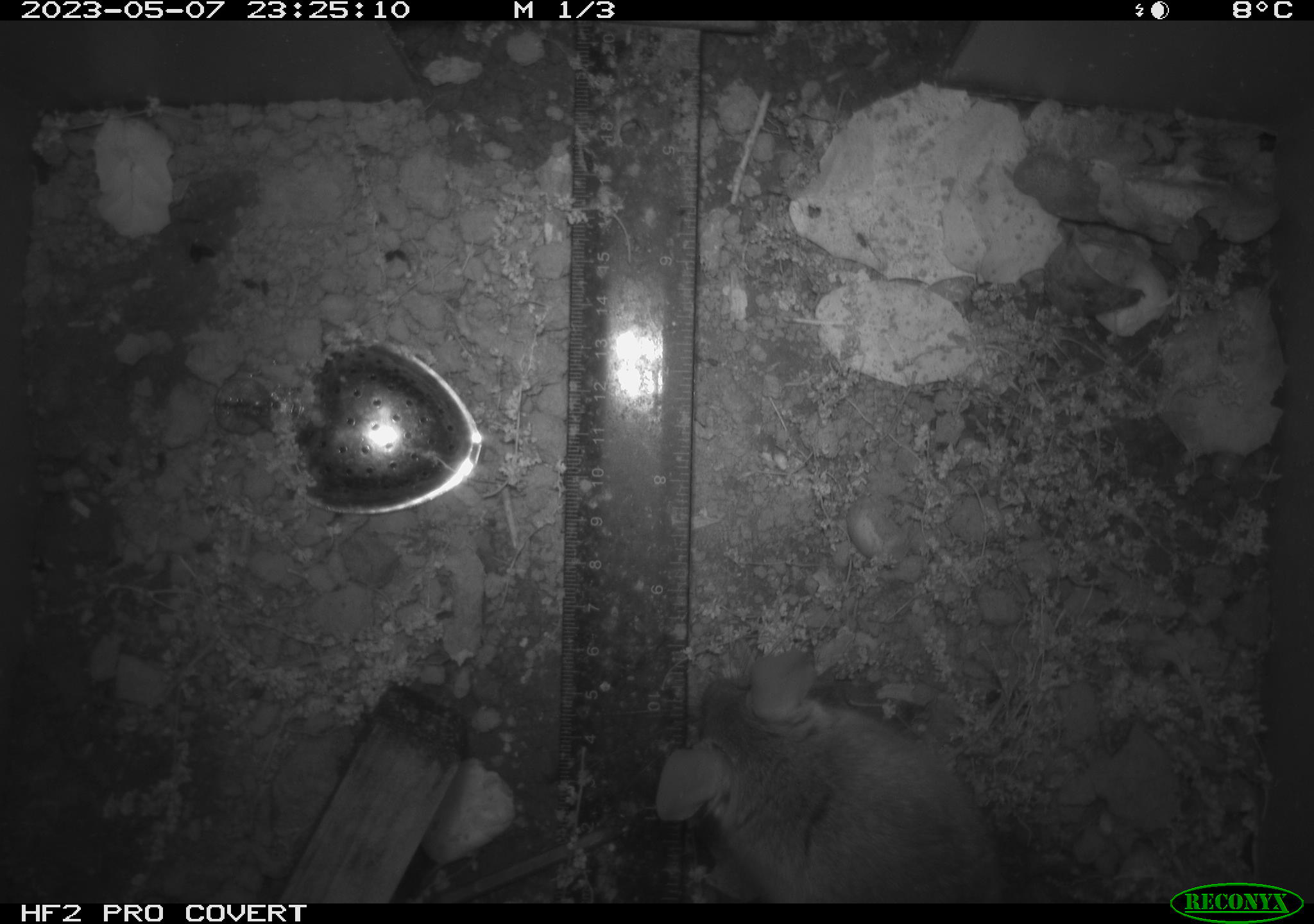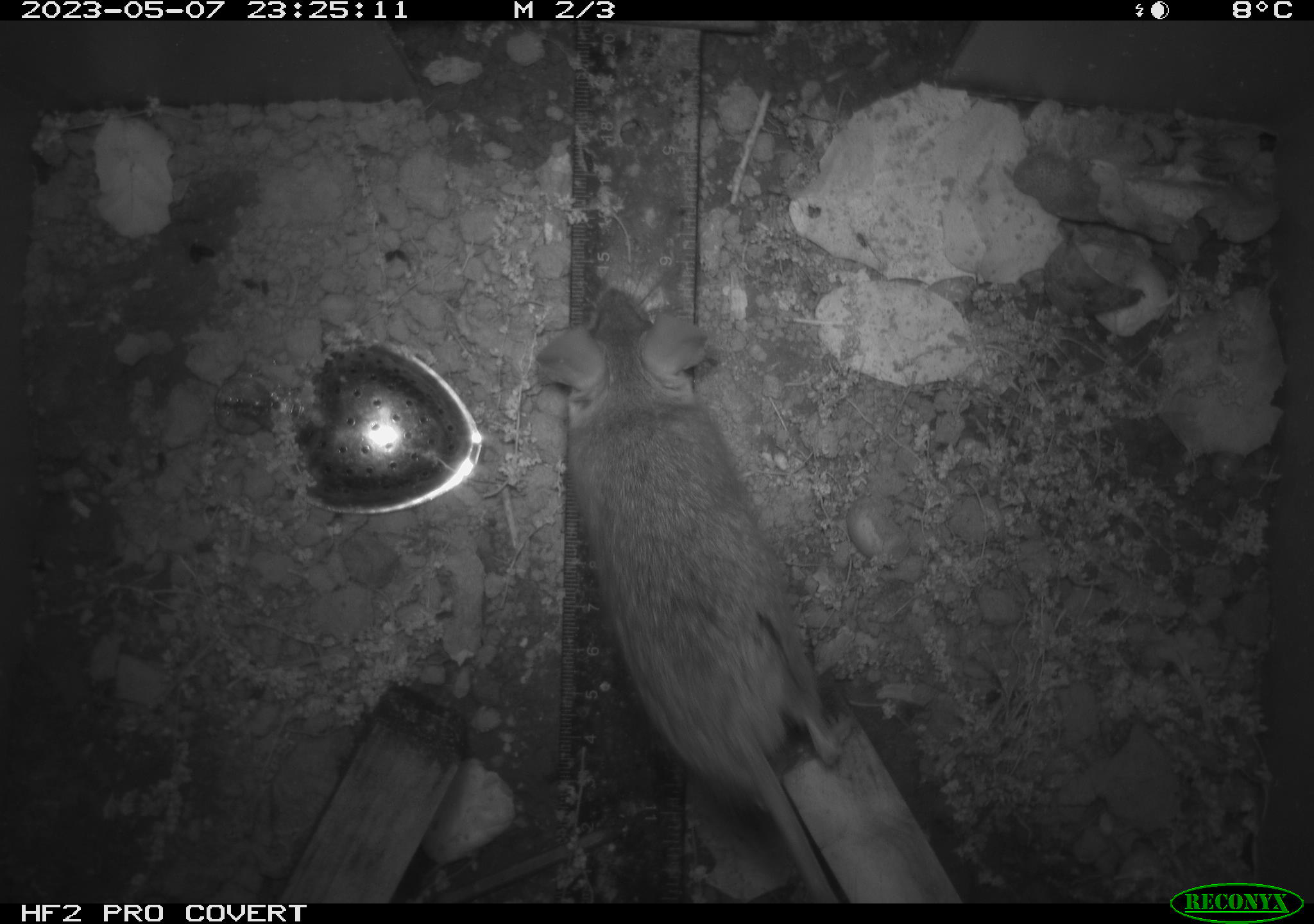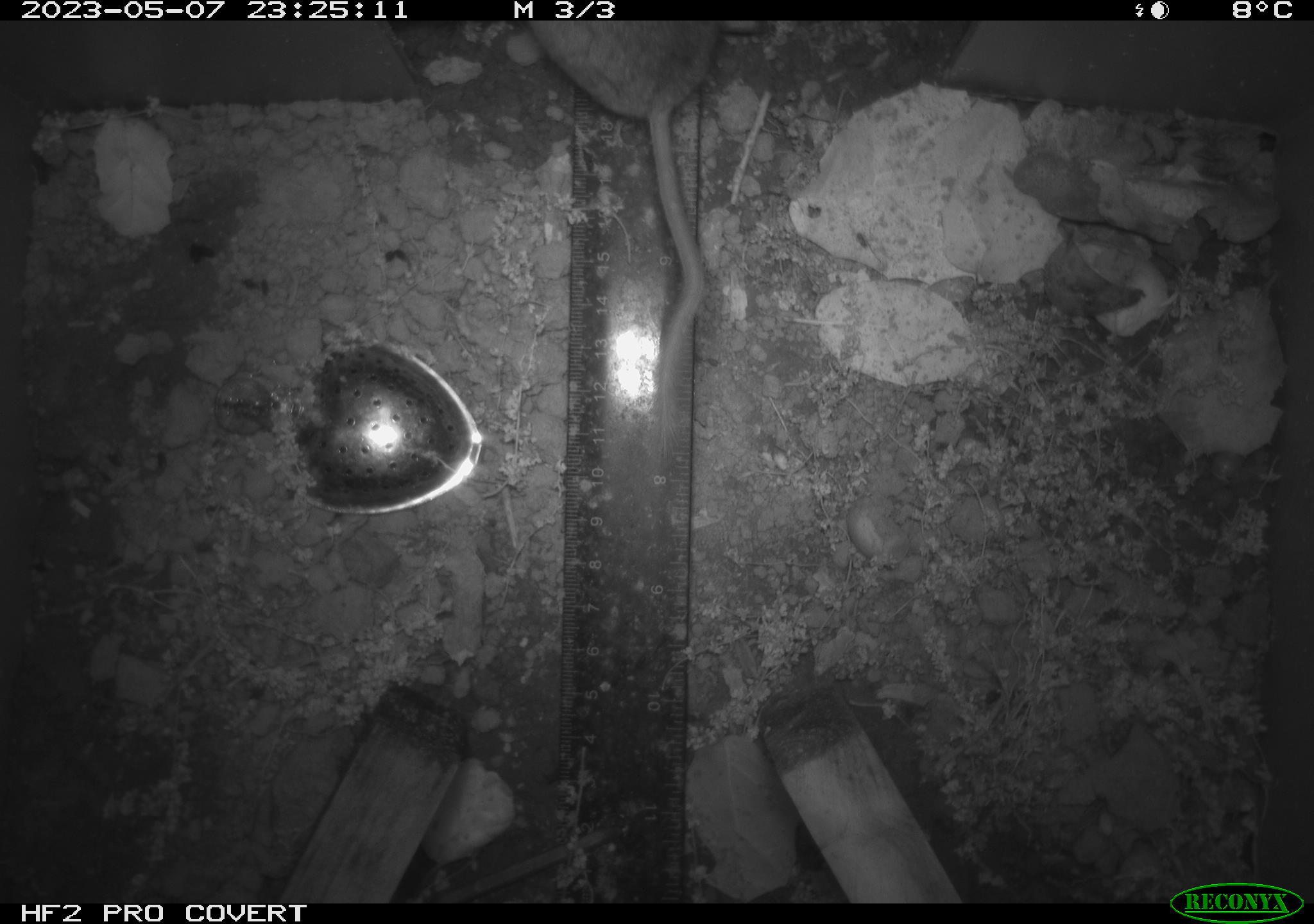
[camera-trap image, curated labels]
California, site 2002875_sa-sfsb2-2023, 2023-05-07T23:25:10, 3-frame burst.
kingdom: Animalia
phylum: Chordata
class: Mammalia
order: Rodentia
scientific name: Rodentia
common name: mouse species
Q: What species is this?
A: Mouse species (Rodentia).